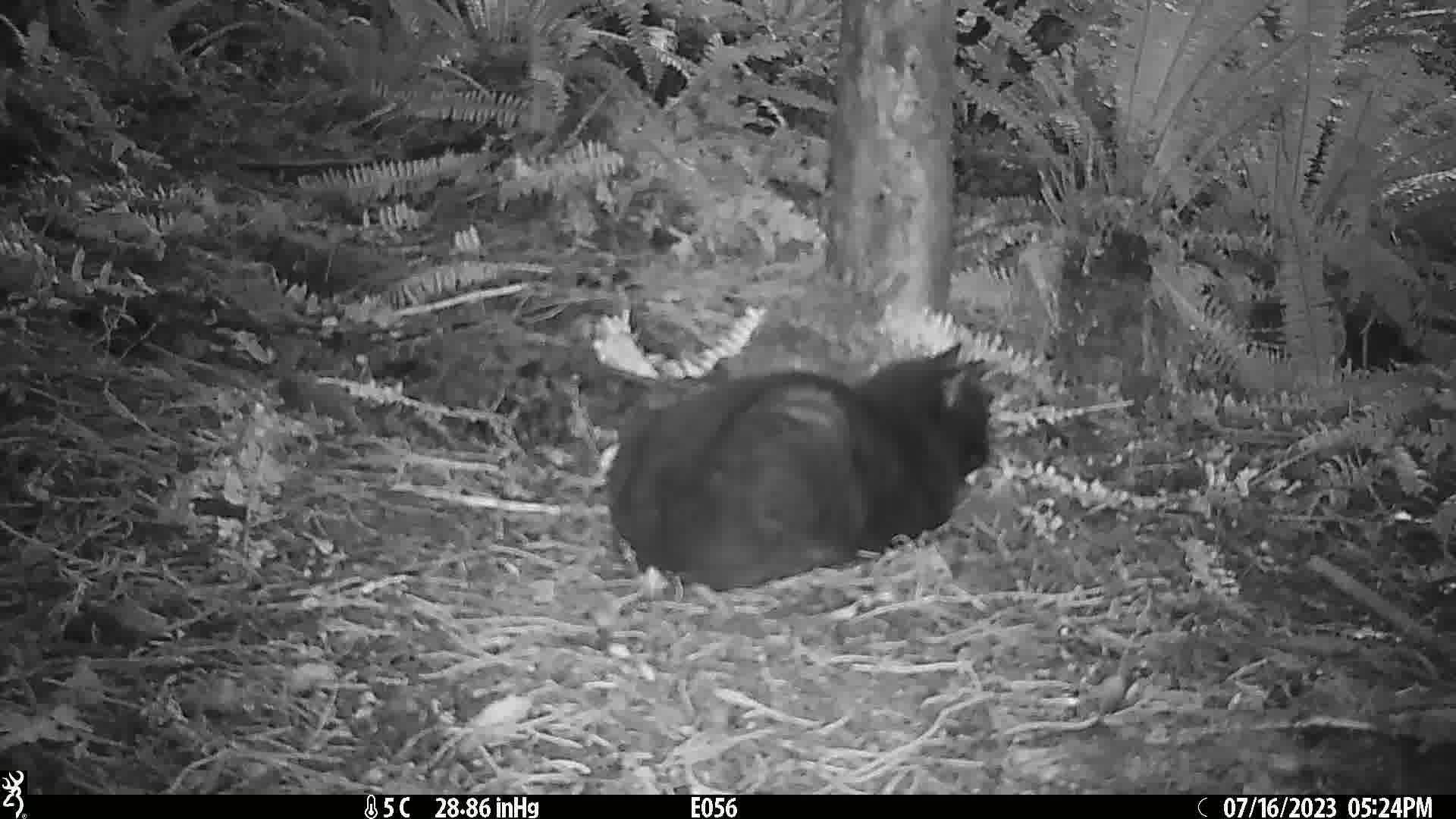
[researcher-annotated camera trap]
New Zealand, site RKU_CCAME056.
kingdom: Animalia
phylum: Chordata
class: Mammalia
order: Carnivora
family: Felidae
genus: Felis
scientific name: Felis catus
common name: domestic cat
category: cat